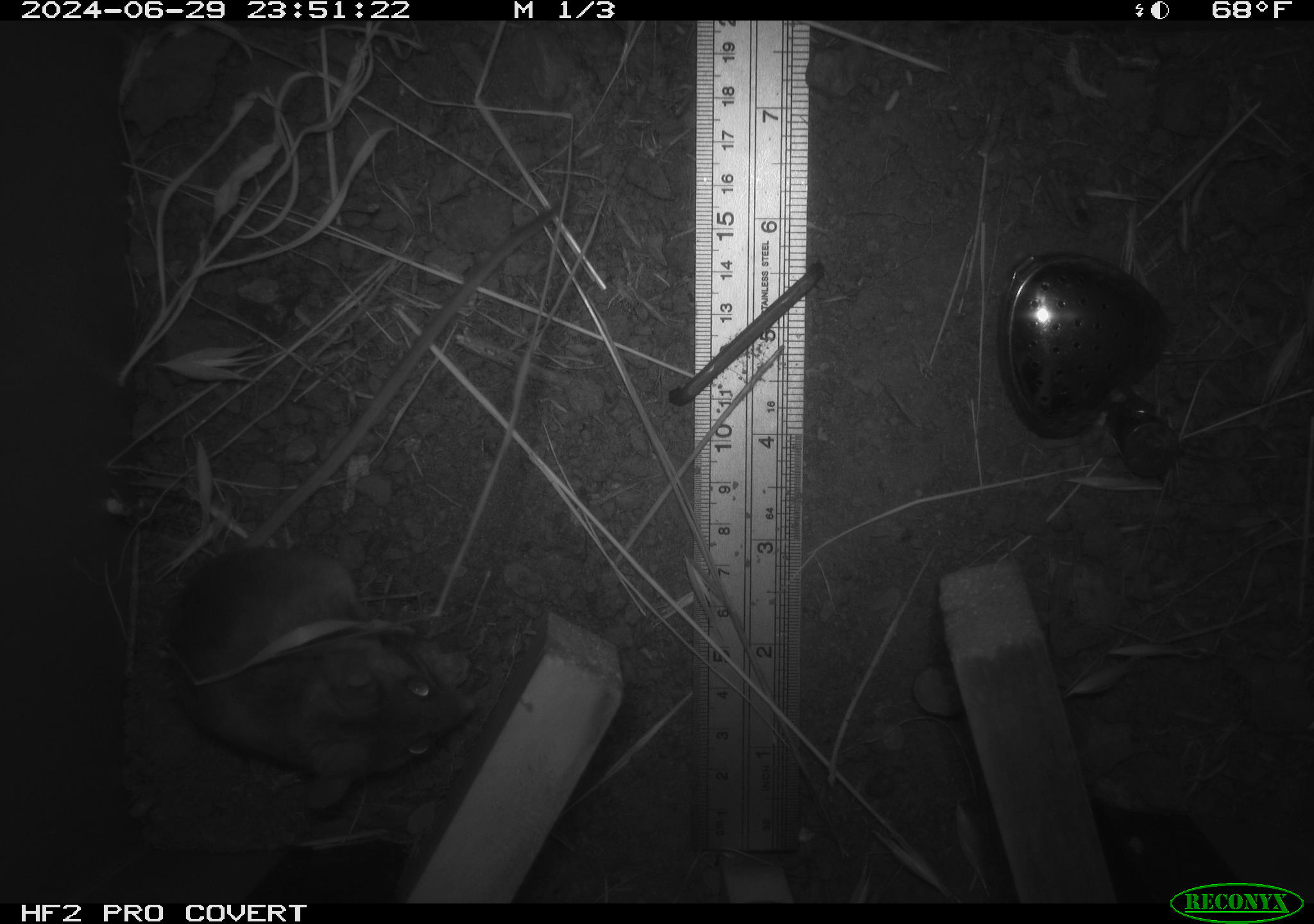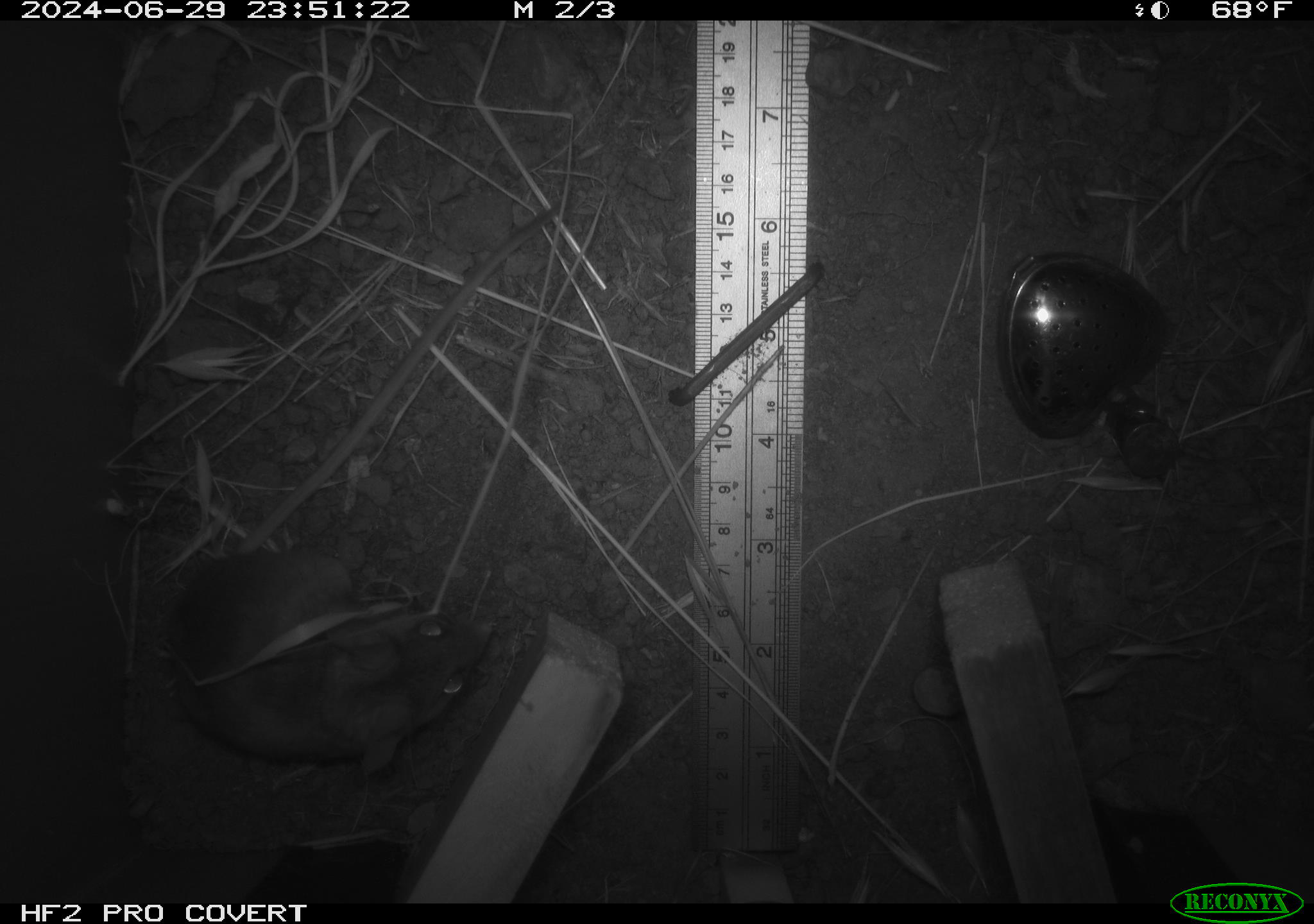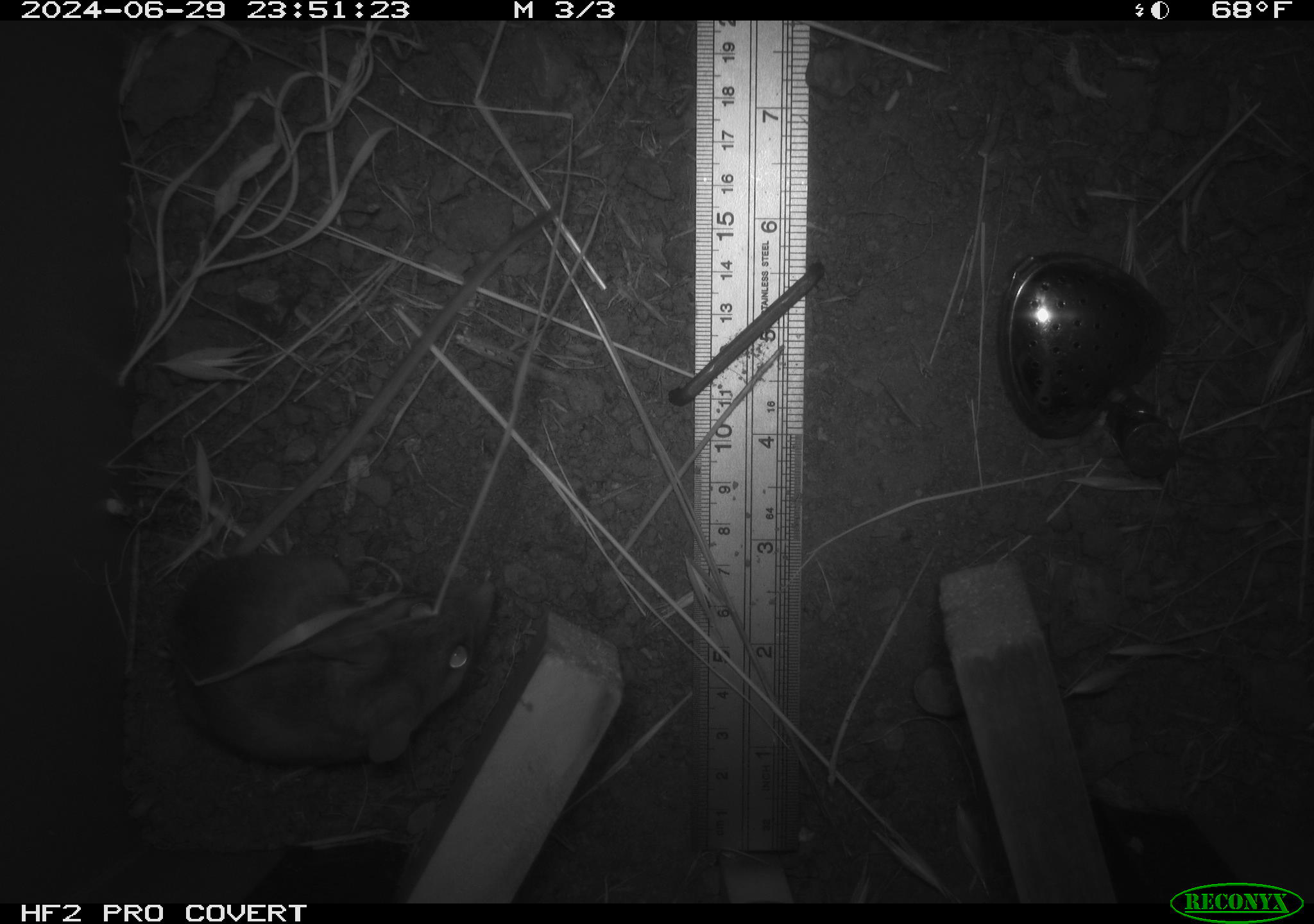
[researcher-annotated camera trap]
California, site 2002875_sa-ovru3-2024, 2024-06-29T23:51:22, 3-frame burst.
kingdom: Animalia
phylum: Chordata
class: Mammalia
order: Rodentia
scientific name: Rodentia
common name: rodent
Rodent (Rodentia).